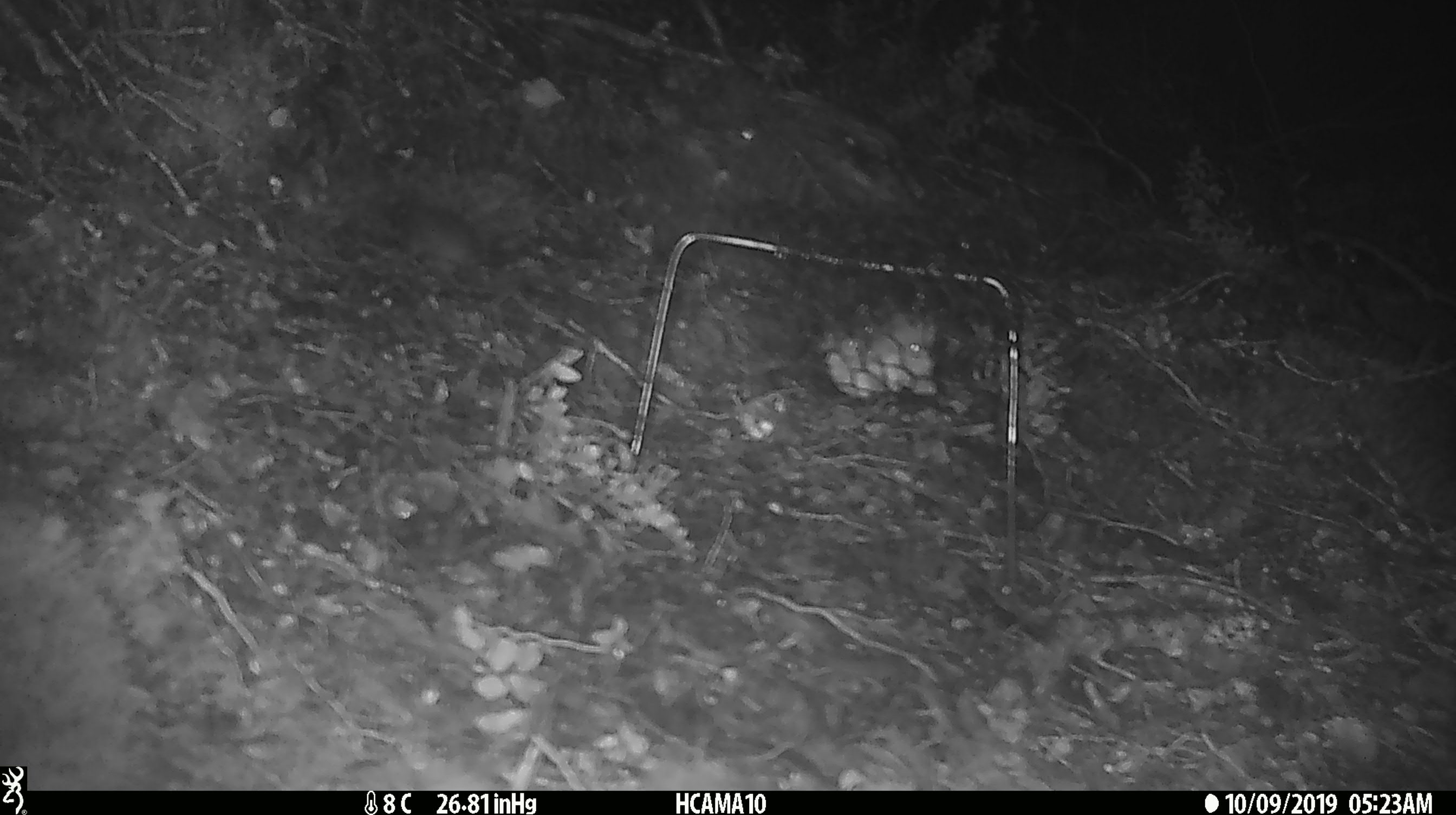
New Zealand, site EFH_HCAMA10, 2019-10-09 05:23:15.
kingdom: Animalia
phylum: Chordata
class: Mammalia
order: Rodentia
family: Muridae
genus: Mus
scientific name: Mus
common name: mouse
Mouse (Mus).